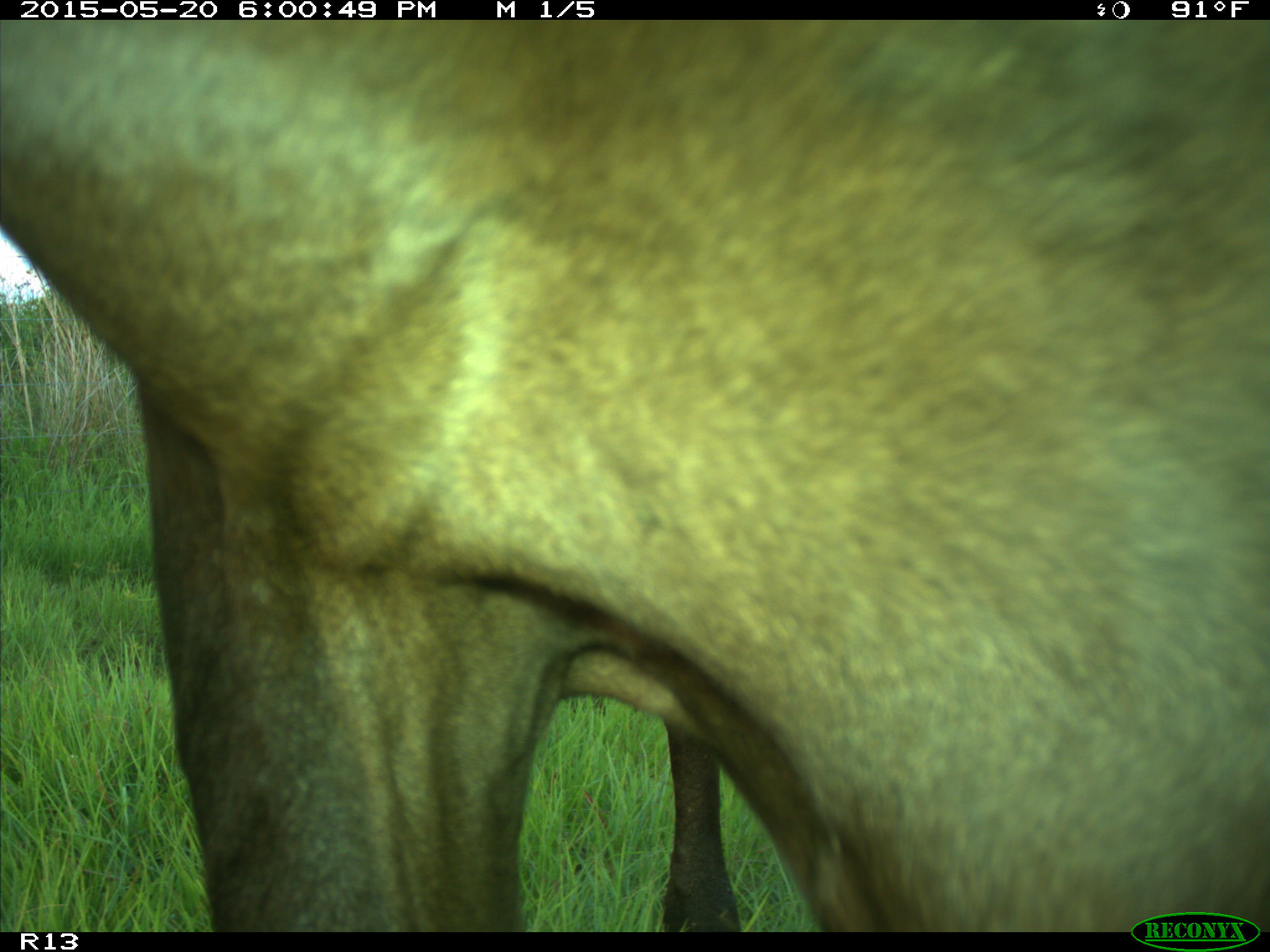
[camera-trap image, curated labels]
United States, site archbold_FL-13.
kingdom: Animalia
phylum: Chordata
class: Mammalia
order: Artiodactyla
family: Bovidae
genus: Bos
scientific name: Bos taurus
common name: domestic cow